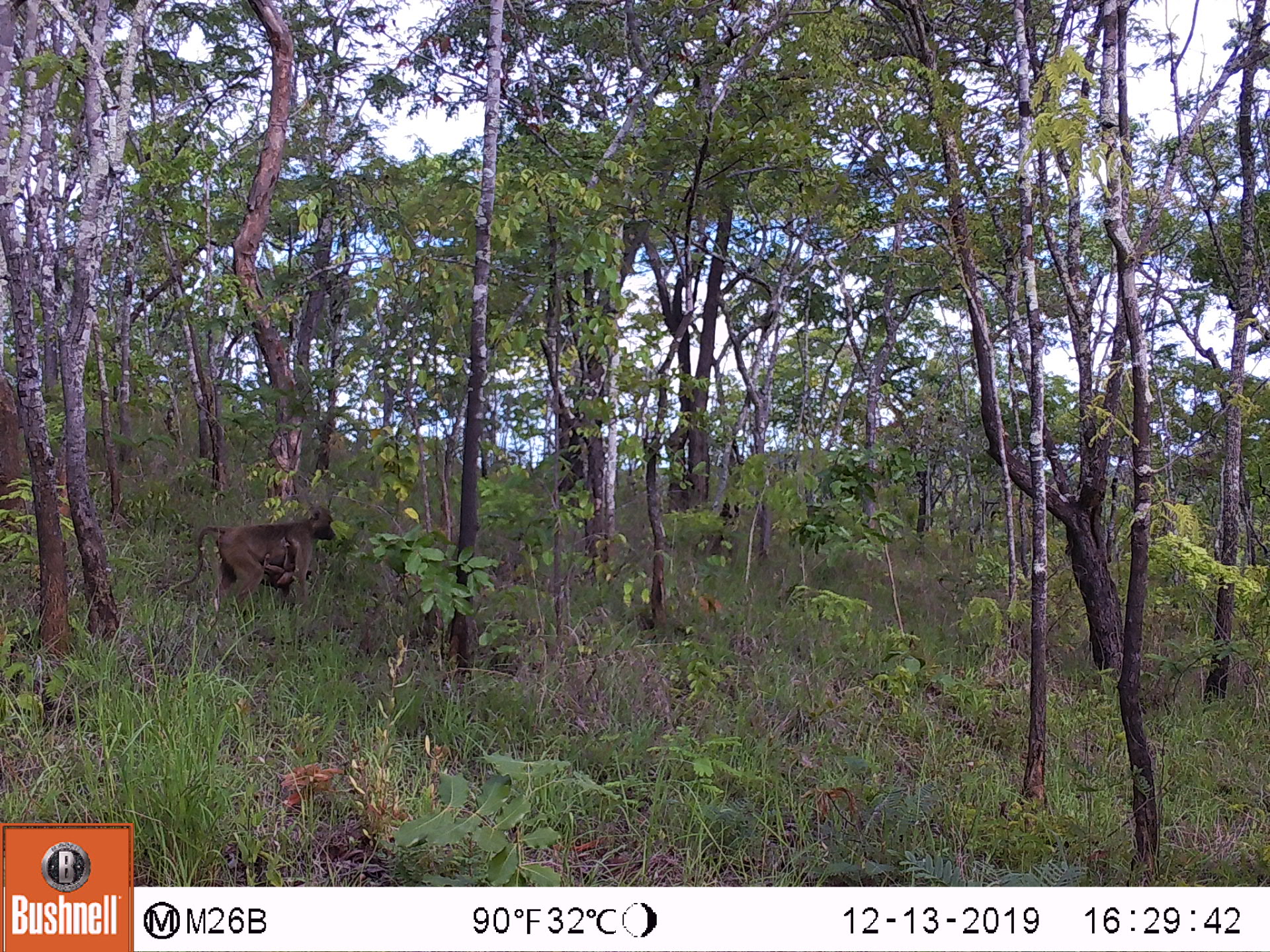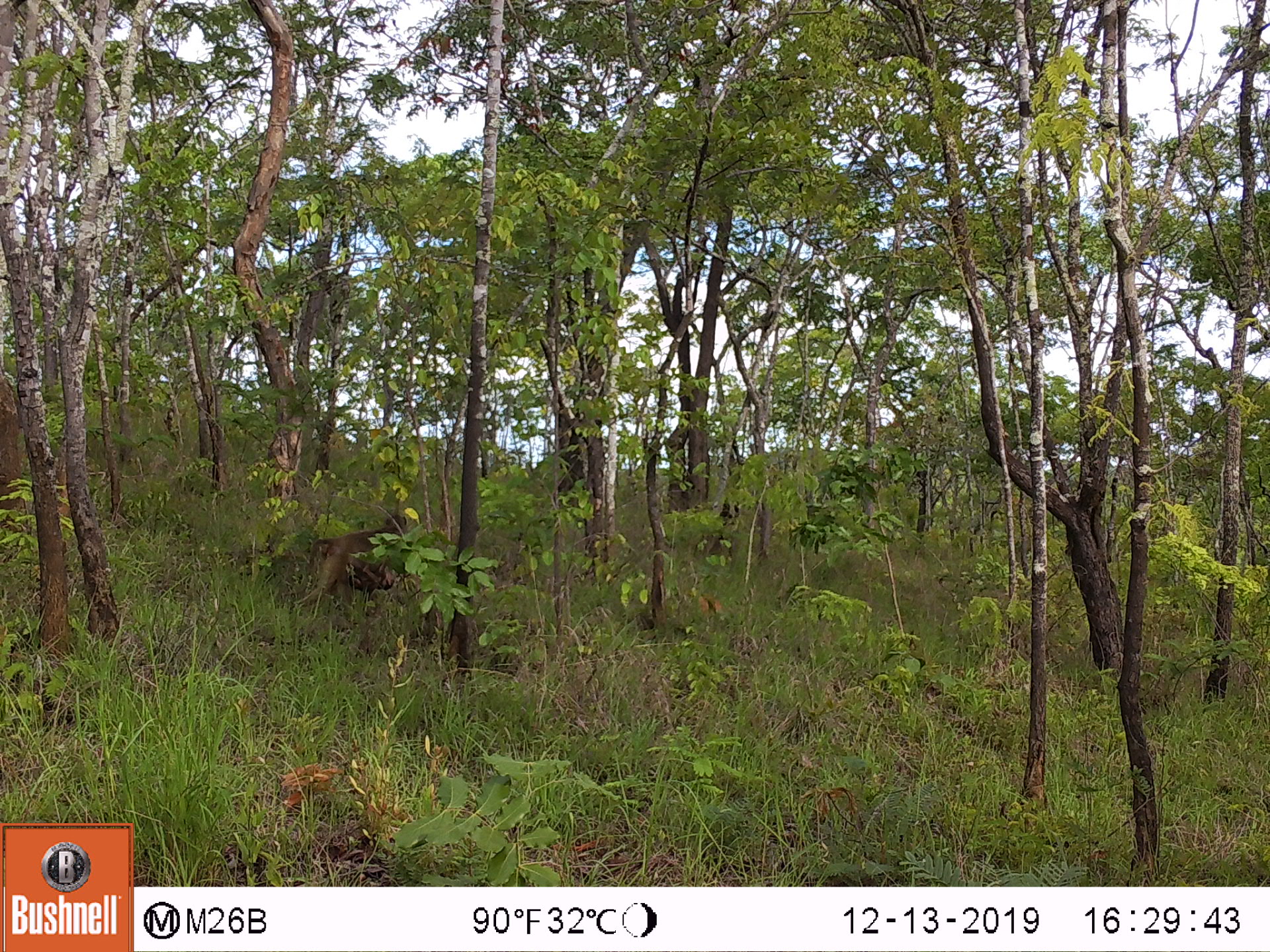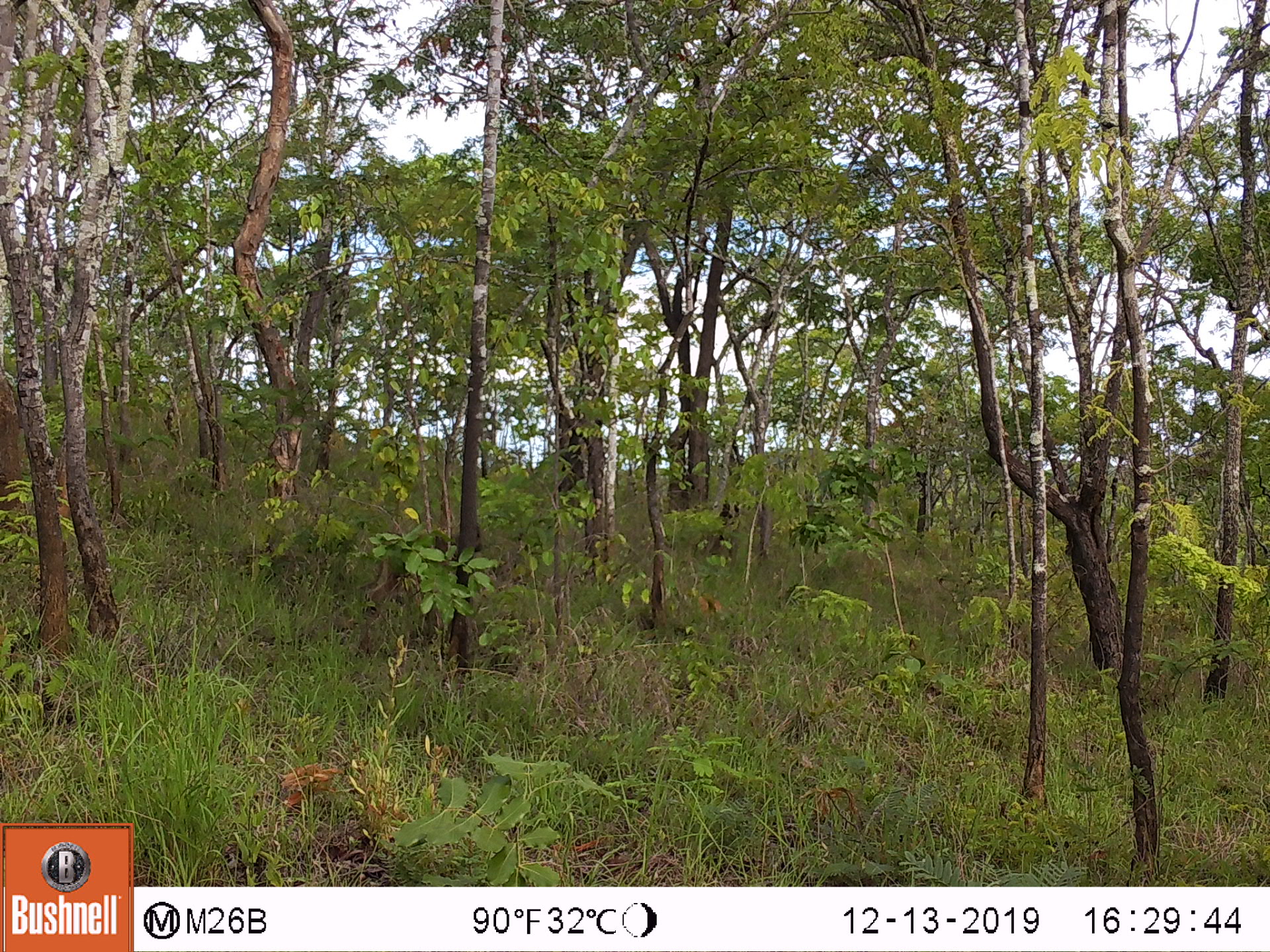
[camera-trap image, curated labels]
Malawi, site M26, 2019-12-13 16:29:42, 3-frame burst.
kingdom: Animalia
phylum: Chordata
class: Mammalia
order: Primates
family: Cercopithecidae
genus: Papio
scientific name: Papio cynocephalus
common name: yellow baboon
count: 2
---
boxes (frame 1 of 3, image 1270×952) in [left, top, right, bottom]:
yellow baboon: [187, 504, 338, 612]; [258, 554, 312, 592]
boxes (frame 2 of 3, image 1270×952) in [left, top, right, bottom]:
yellow baboon: [290, 510, 419, 616]; [343, 559, 403, 591]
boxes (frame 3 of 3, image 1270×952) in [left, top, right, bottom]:
yellow baboon: [352, 529, 457, 608]